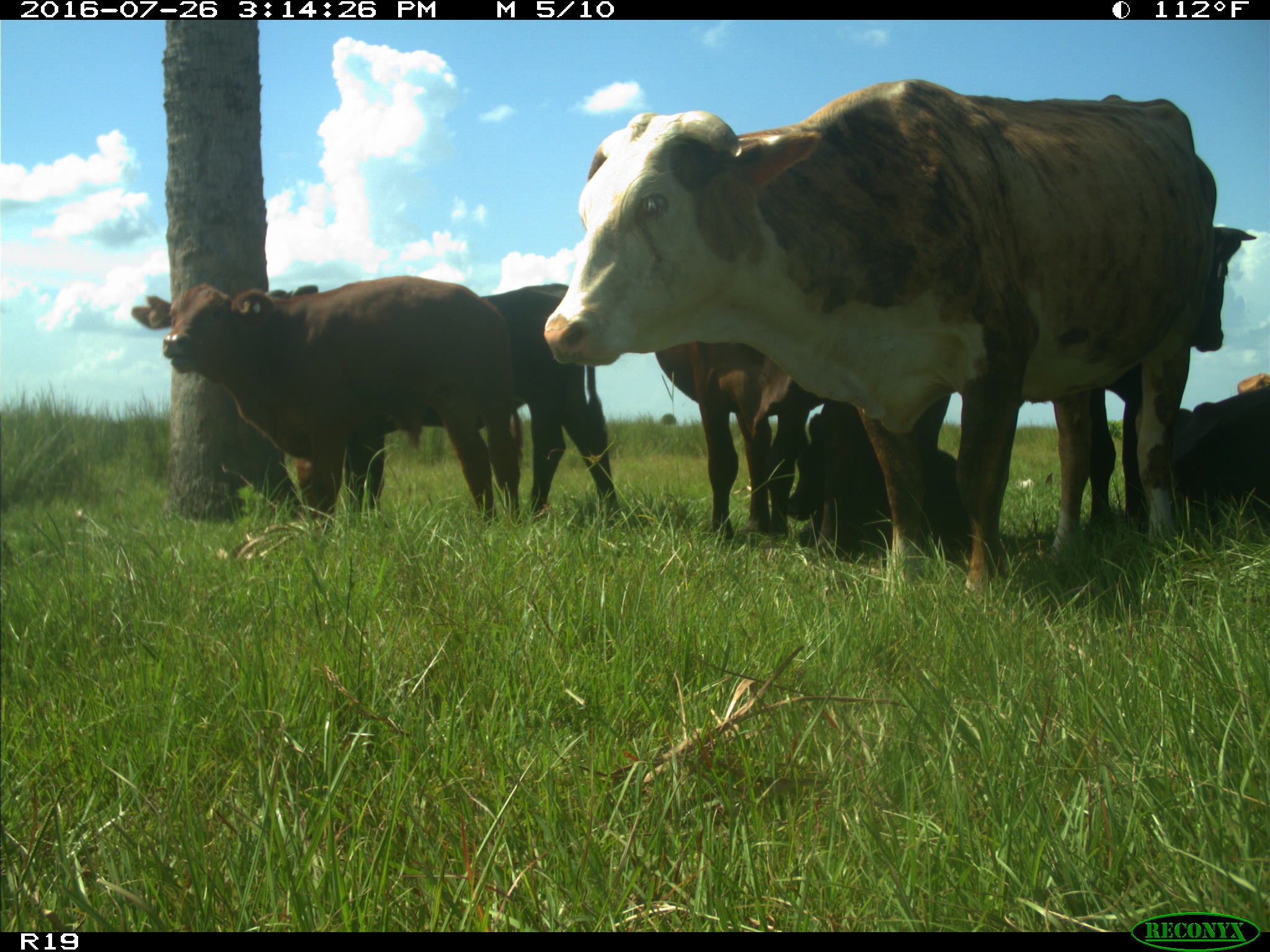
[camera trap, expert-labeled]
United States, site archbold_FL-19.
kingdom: Animalia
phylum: Chordata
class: Mammalia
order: Artiodactyla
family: Bovidae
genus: Bos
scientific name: Bos taurus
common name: domestic cow